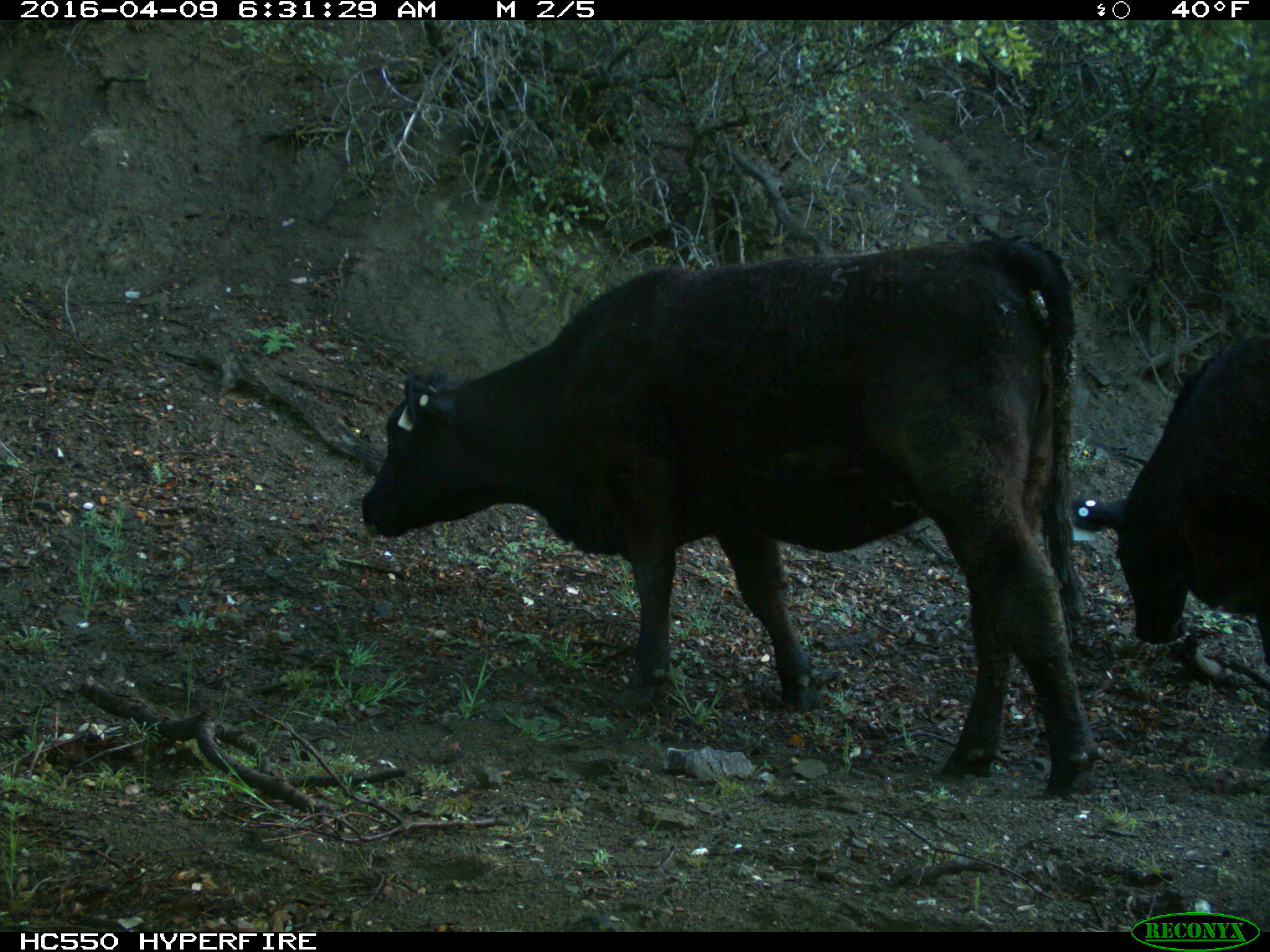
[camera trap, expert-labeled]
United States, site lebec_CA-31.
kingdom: Animalia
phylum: Chordata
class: Mammalia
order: Artiodactyla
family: Bovidae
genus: Bos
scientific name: Bos taurus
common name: domestic cow